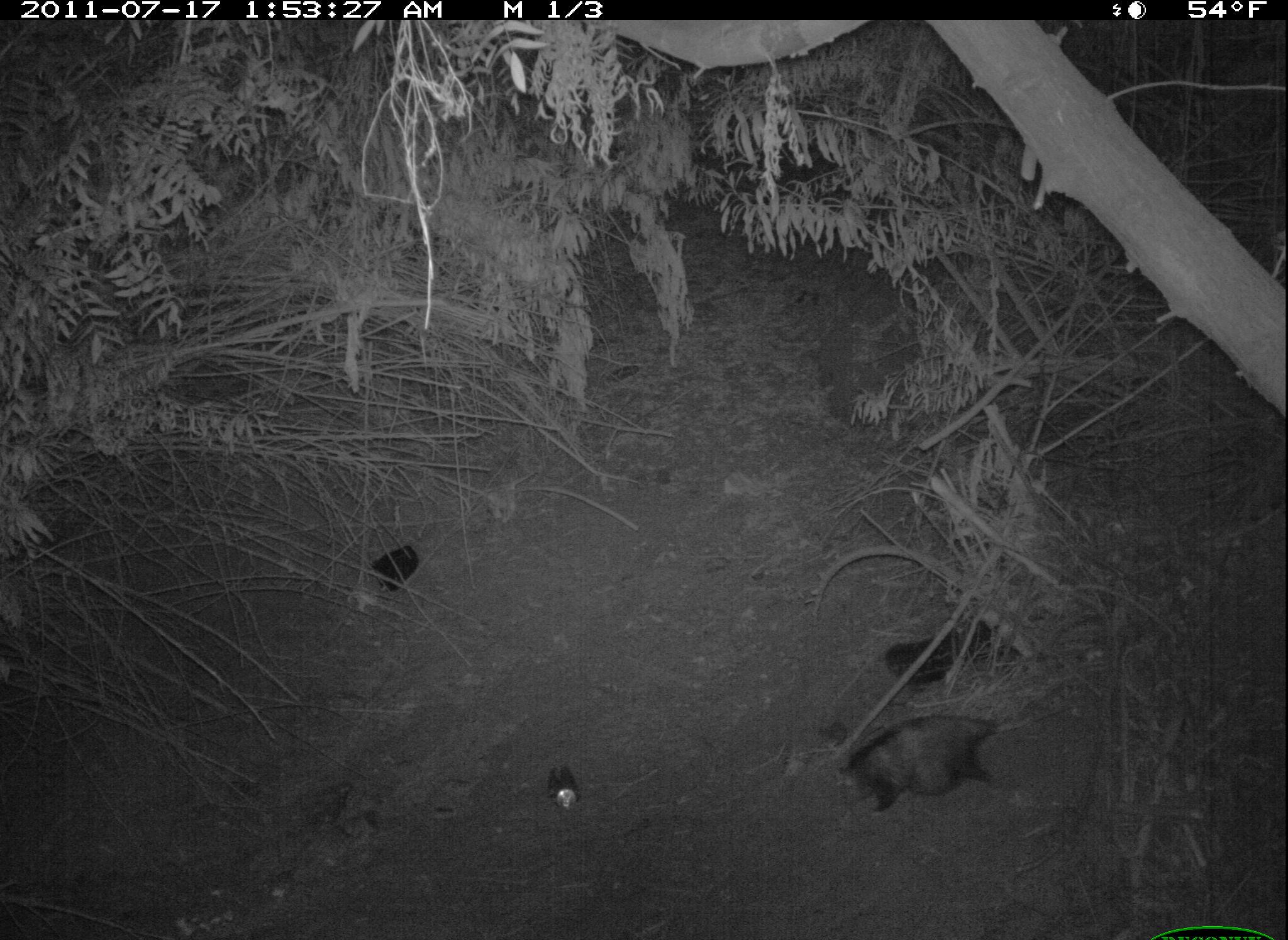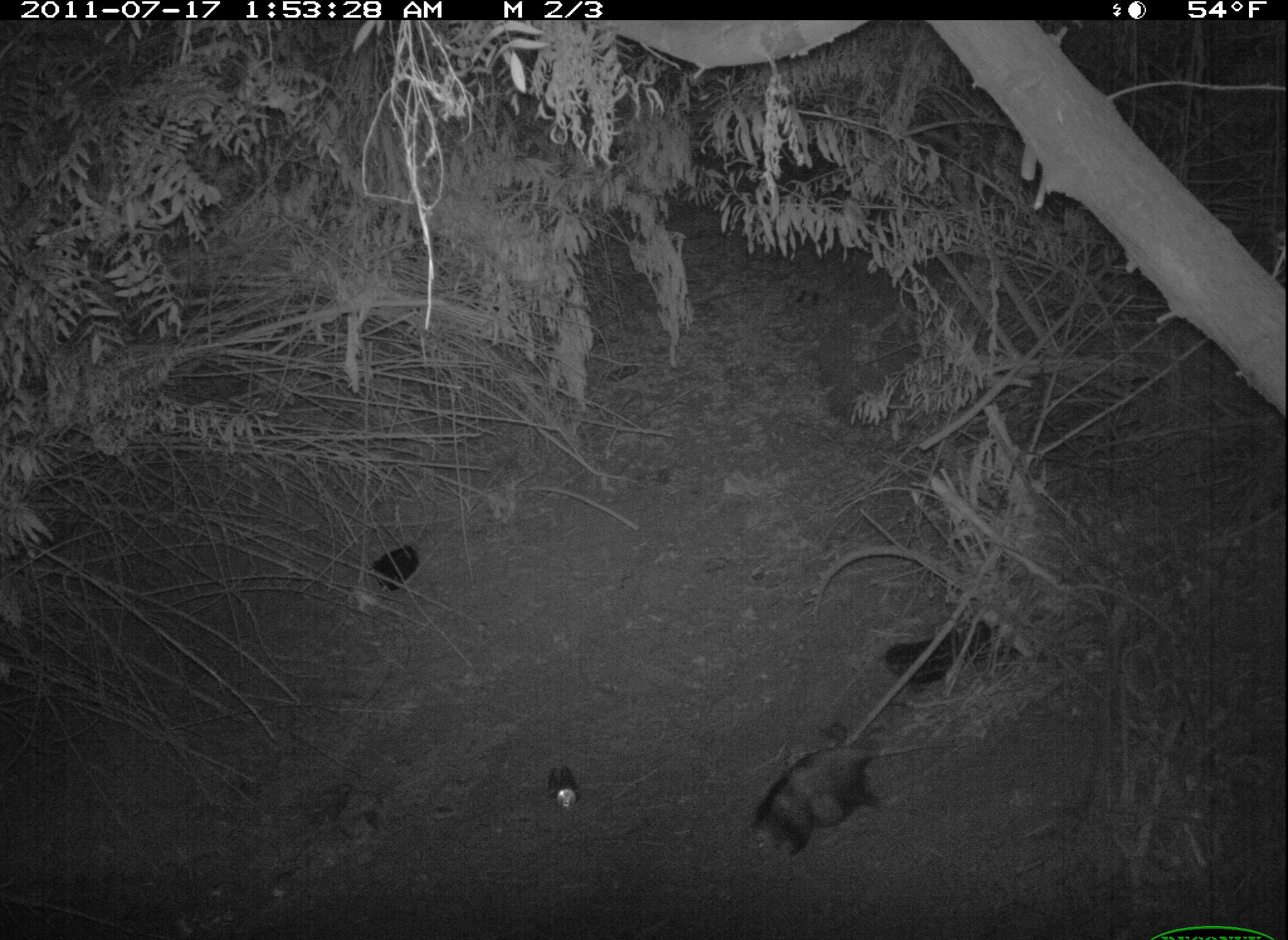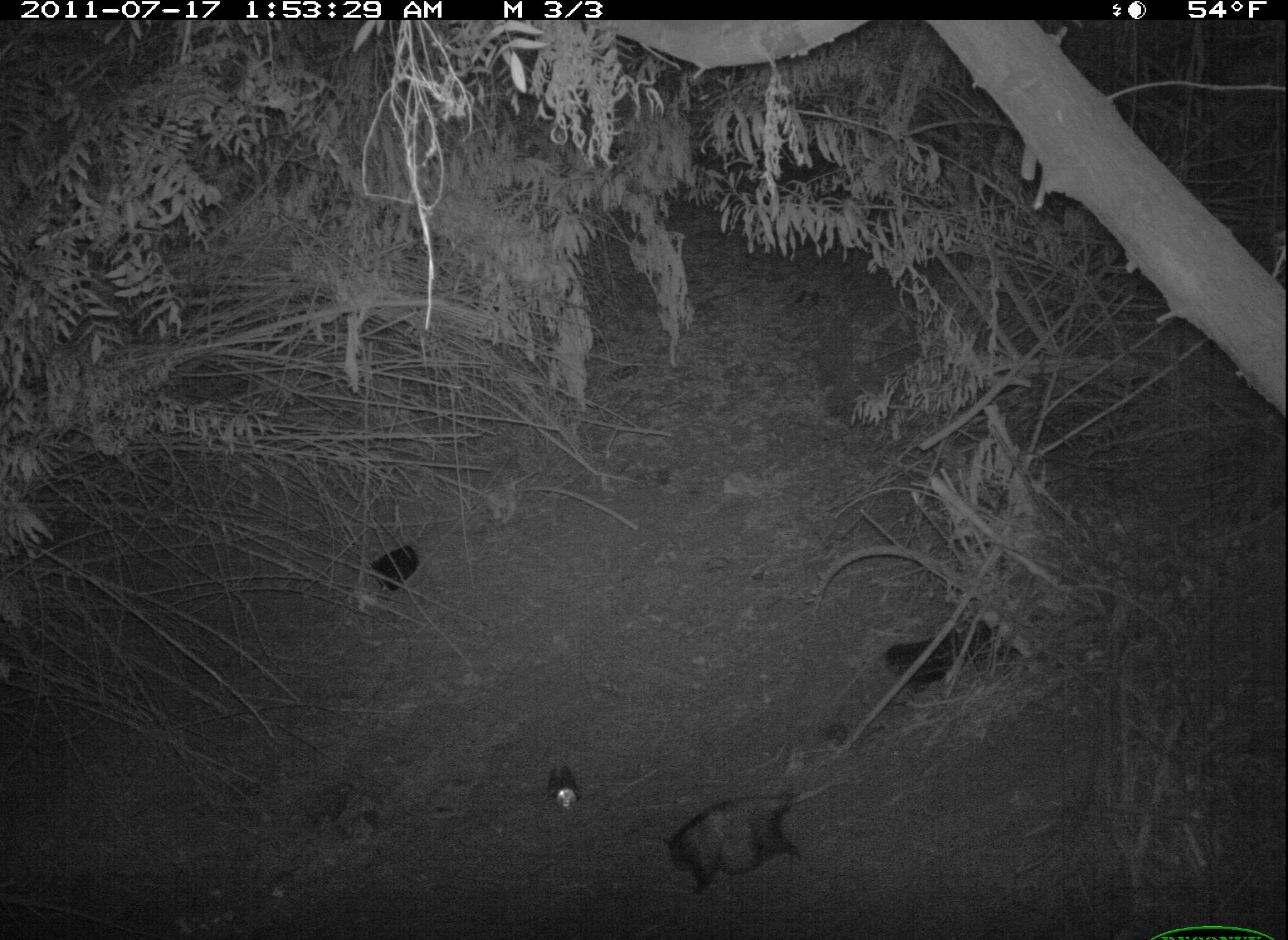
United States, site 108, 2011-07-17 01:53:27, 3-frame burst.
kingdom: Animalia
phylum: Chordata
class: Mammalia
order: Didelphimorphia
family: Didelphidae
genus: Didelphis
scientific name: Didelphis virginiana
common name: virginia opossum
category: opossum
Opossum (virginia opossum) (Didelphis virginiana).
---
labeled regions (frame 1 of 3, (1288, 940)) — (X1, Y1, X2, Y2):
opossum: (831, 701, 1071, 828)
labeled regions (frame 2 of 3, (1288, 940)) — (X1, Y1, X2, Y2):
opossum: (726, 723, 916, 868)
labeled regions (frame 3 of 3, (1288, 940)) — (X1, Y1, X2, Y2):
opossum: (658, 770, 860, 904)